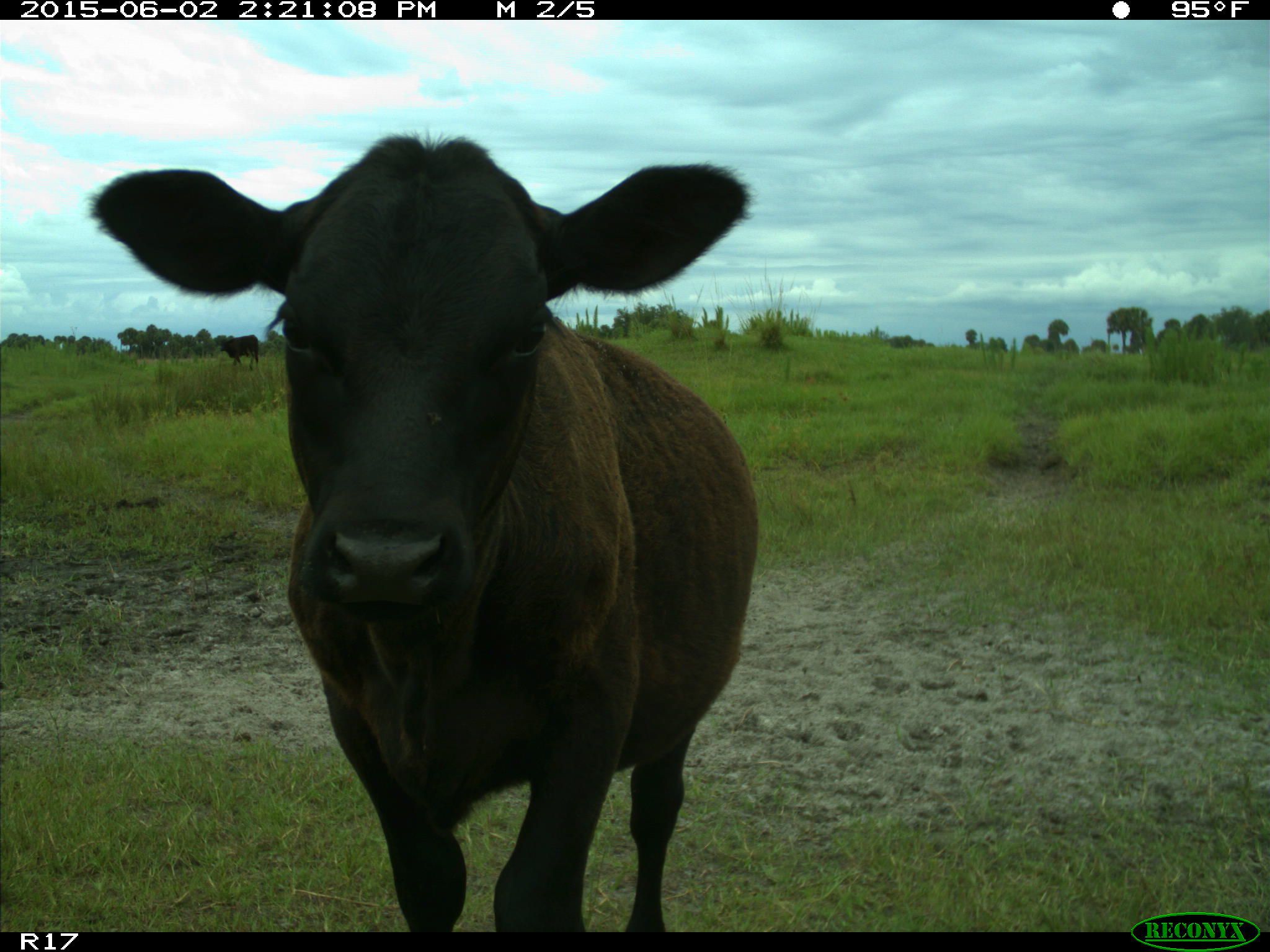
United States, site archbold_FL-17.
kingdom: Animalia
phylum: Chordata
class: Mammalia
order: Artiodactyla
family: Bovidae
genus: Bos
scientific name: Bos taurus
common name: domestic cow